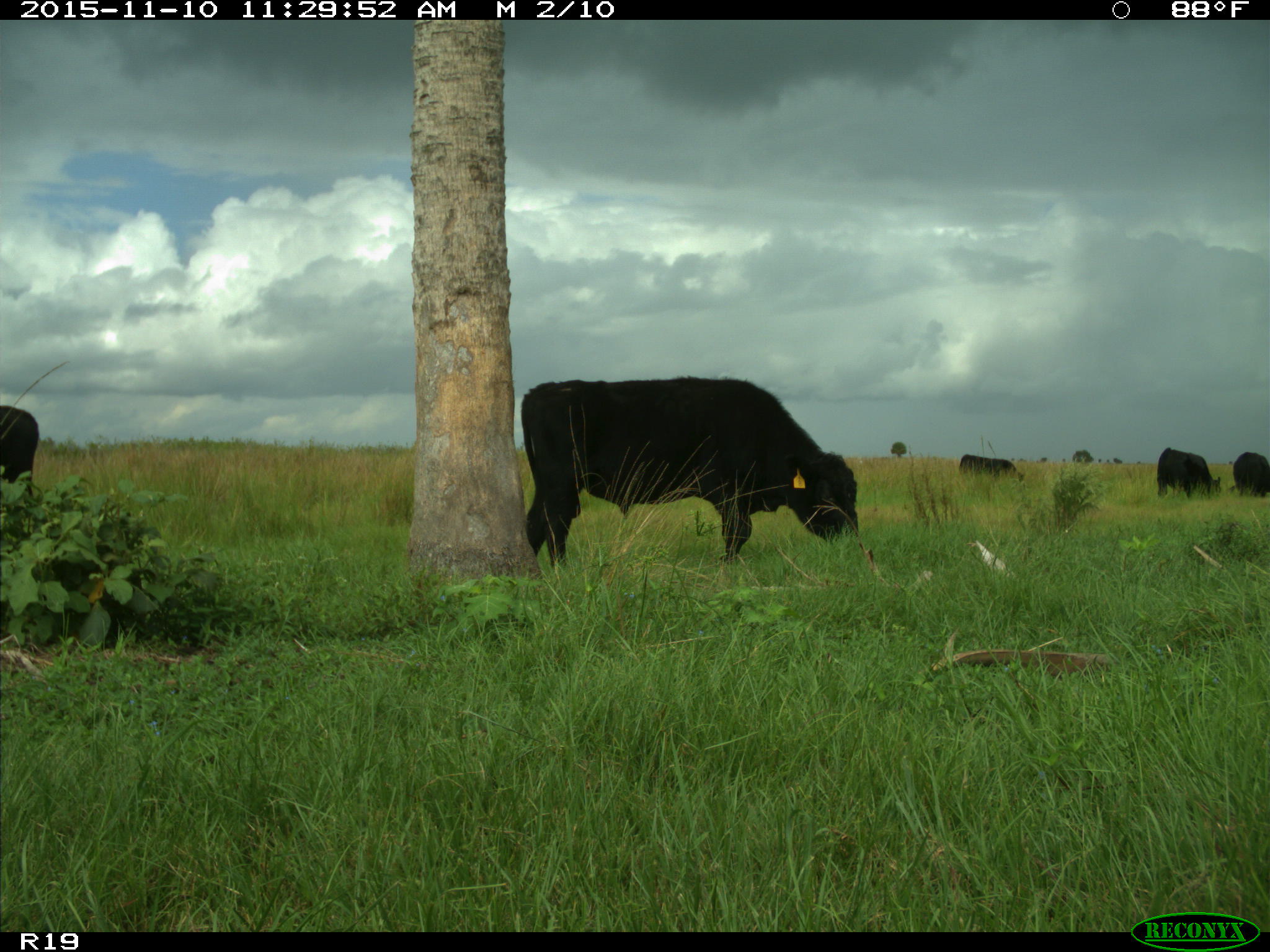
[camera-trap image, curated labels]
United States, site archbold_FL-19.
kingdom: Animalia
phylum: Chordata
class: Mammalia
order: Artiodactyla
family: Bovidae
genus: Bos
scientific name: Bos taurus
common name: domestic cow